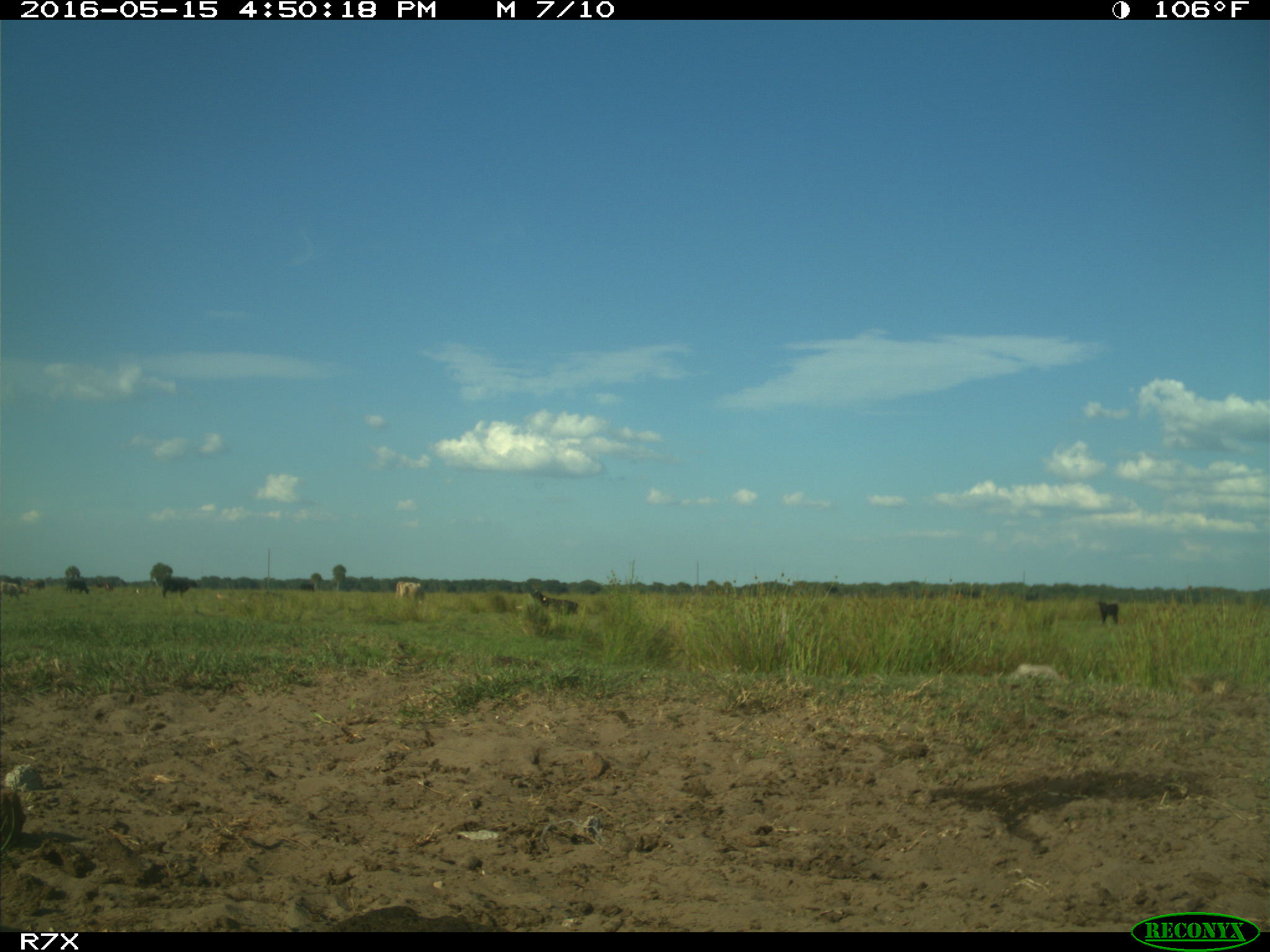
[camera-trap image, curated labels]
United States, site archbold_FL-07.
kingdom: Animalia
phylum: Chordata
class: Mammalia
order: Artiodactyla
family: Bovidae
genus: Bos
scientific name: Bos taurus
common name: domestic cow